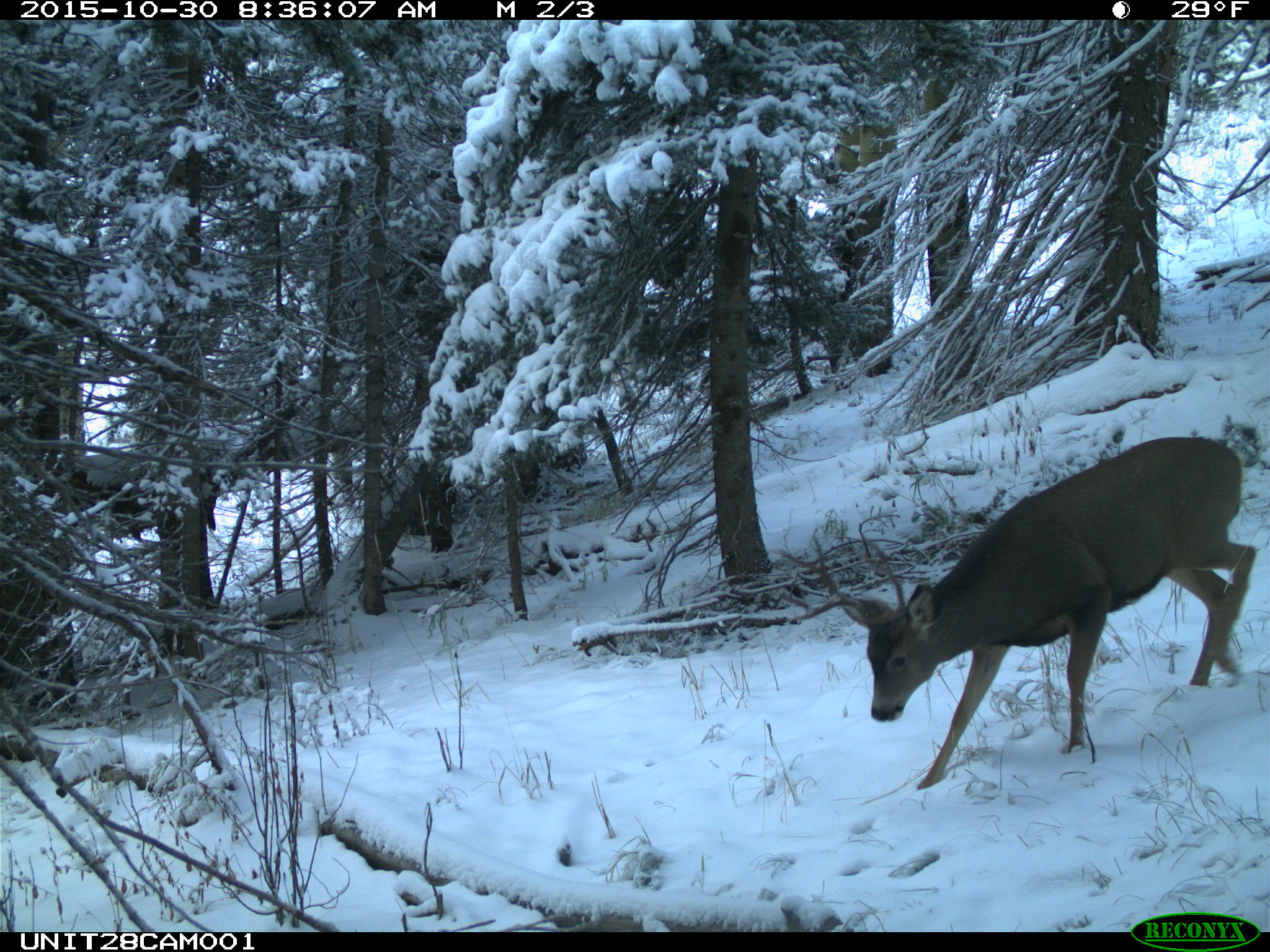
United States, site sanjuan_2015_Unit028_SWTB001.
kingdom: Animalia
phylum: Chordata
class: Mammalia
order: Artiodactyla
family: Cervidae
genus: Odocoileus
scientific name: Odocoileus hemionus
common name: mule deer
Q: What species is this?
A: Odocoileus hemionus (mule deer).